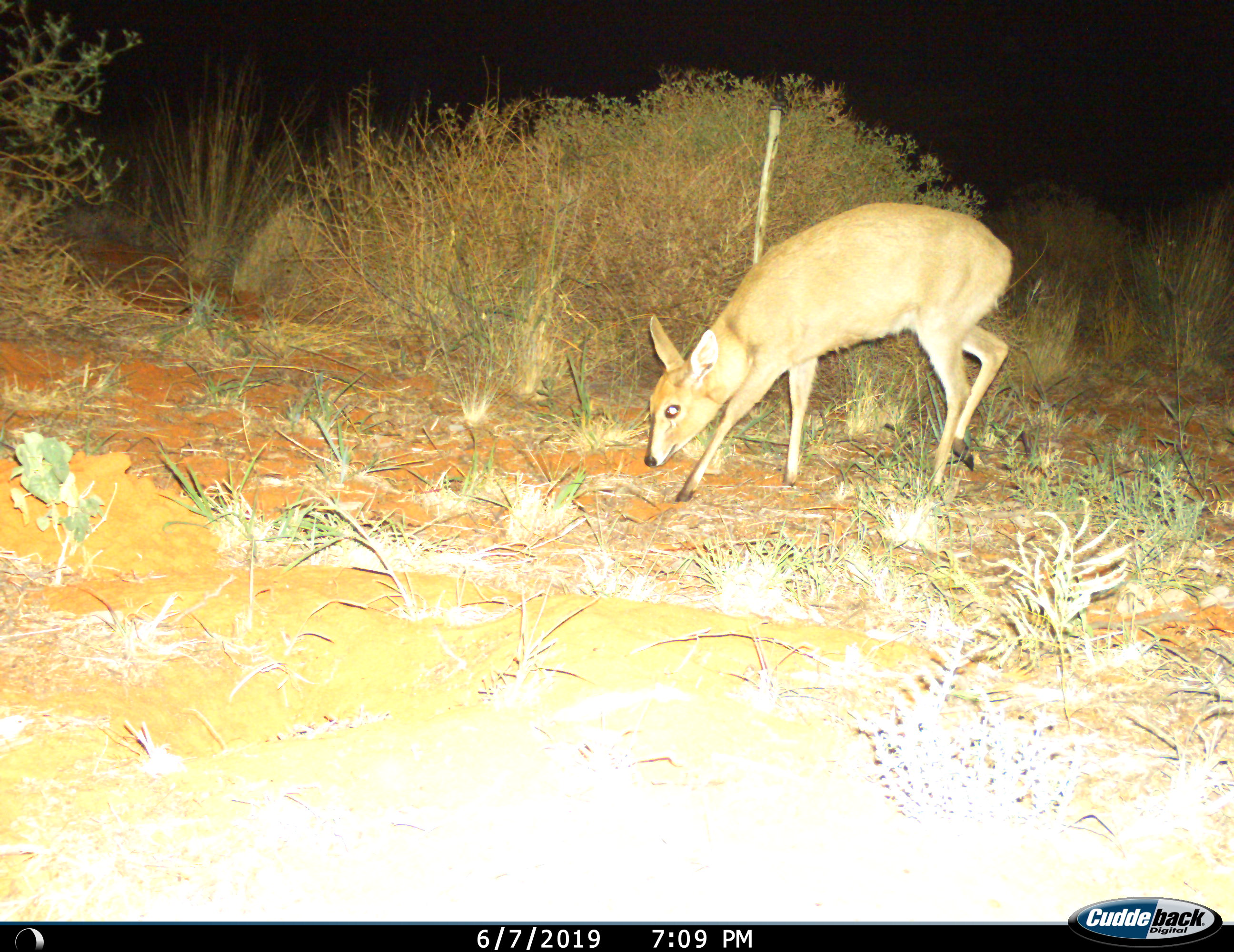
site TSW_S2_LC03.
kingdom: Animalia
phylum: Chordata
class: Mammalia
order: Artiodactyla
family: Bovidae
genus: Sylvicapra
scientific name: Sylvicapra grimmia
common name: common duiker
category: duikercommongrey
Duikercommongrey (common duiker) (Sylvicapra grimmia), count 1. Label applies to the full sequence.